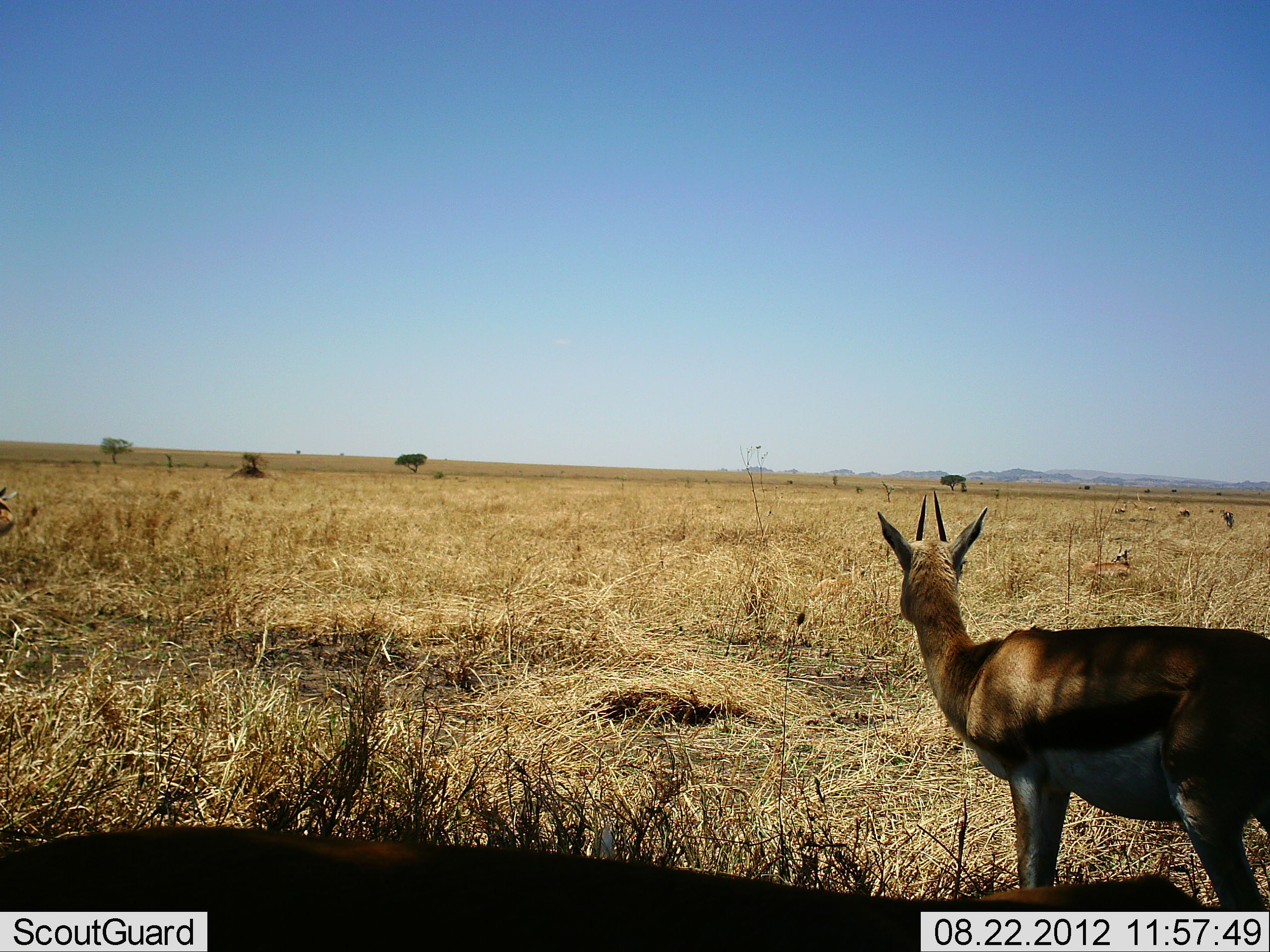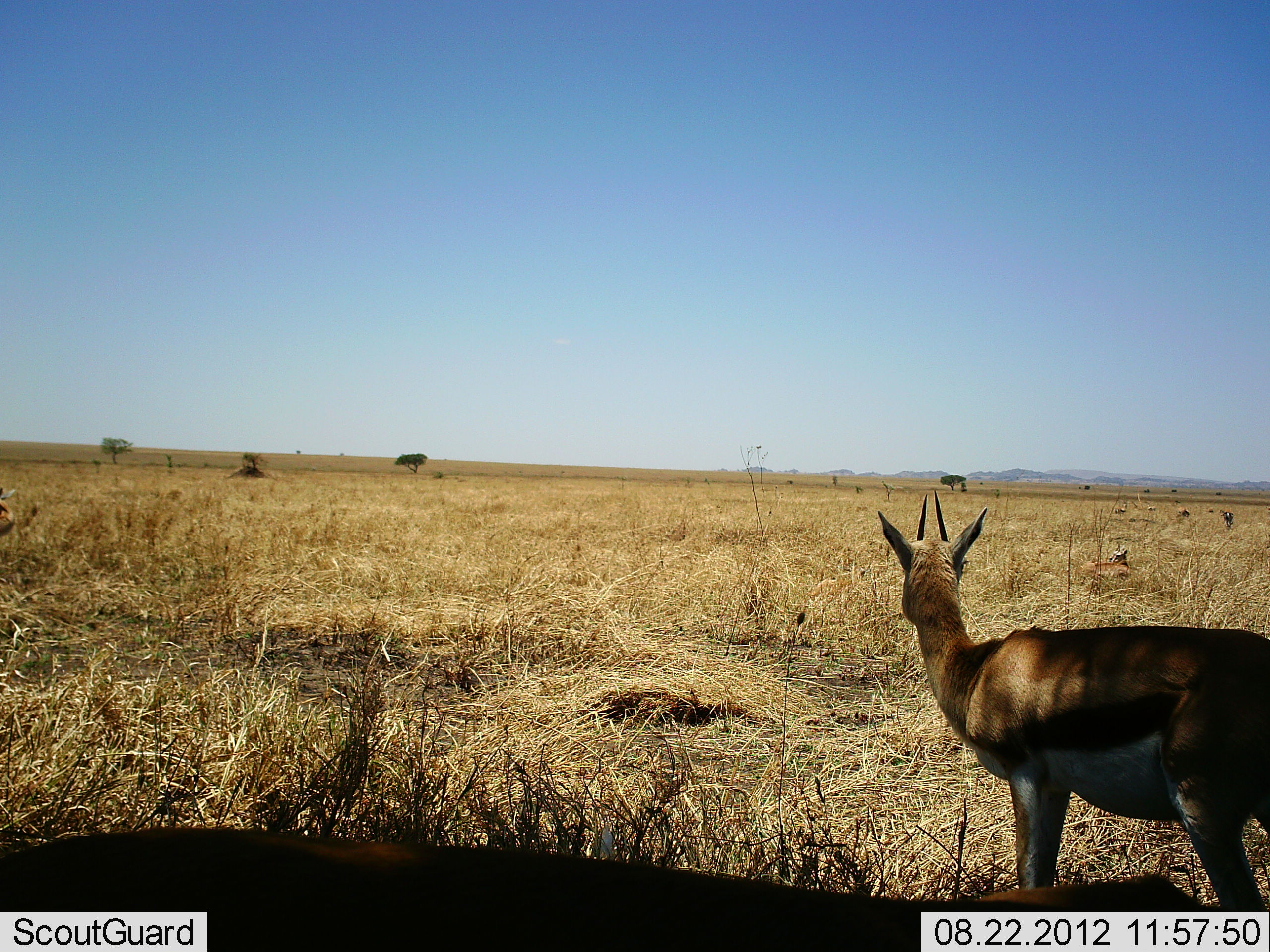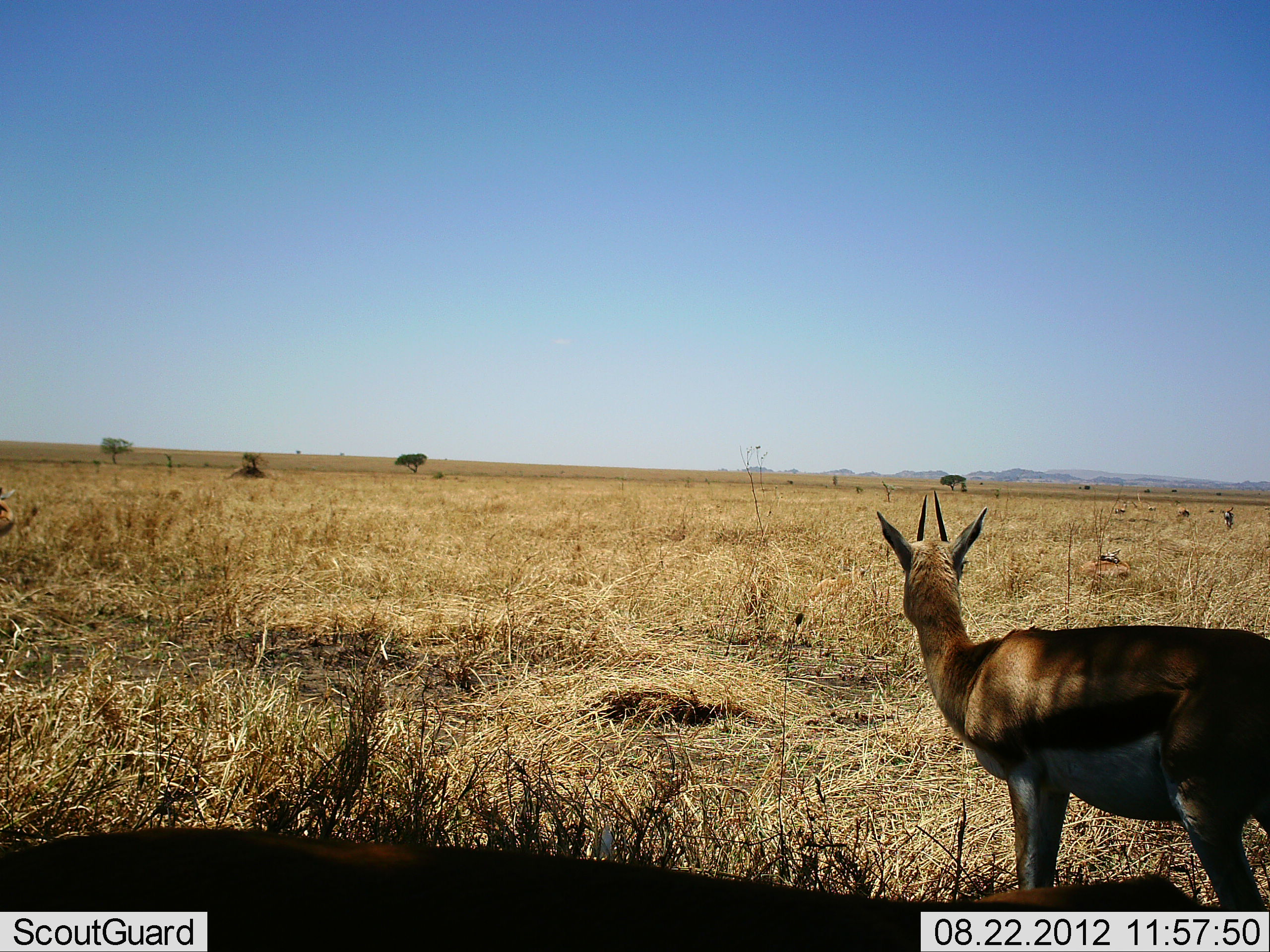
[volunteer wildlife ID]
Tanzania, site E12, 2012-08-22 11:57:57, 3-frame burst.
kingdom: Animalia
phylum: Chordata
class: Mammalia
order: Artiodactyla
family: Bovidae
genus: Eudorcas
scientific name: Eudorcas thomsonii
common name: thomson's gazelle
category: gazellethomsons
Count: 3.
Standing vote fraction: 100%.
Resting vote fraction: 58%.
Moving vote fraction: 0%.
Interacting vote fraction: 0%.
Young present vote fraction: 0%.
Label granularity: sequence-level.